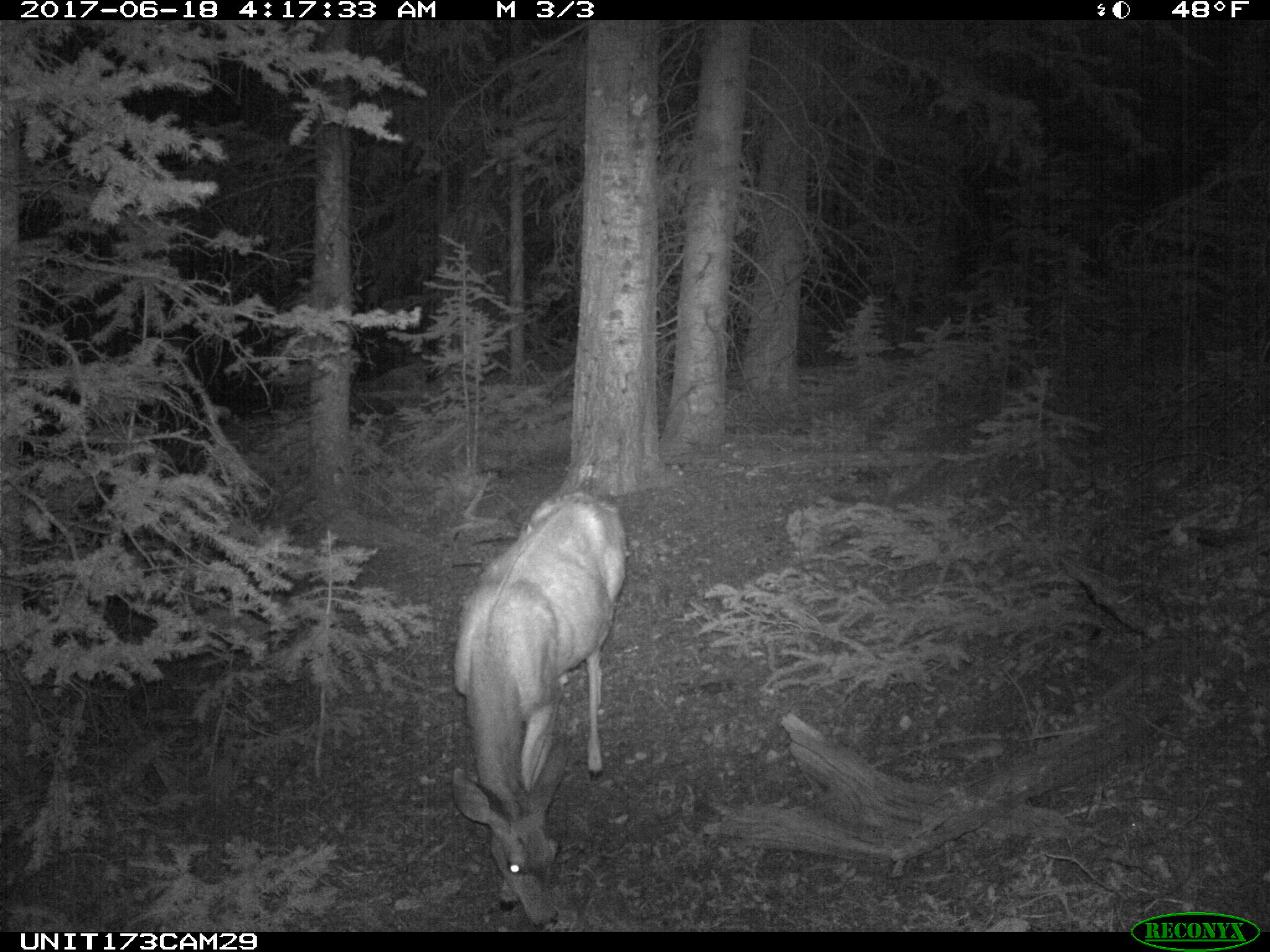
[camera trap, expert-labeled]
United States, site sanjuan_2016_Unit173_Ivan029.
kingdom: Animalia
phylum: Chordata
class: Mammalia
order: Artiodactyla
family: Cervidae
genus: Odocoileus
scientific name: Odocoileus hemionus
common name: mule deer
Odocoileus hemionus (mule deer).